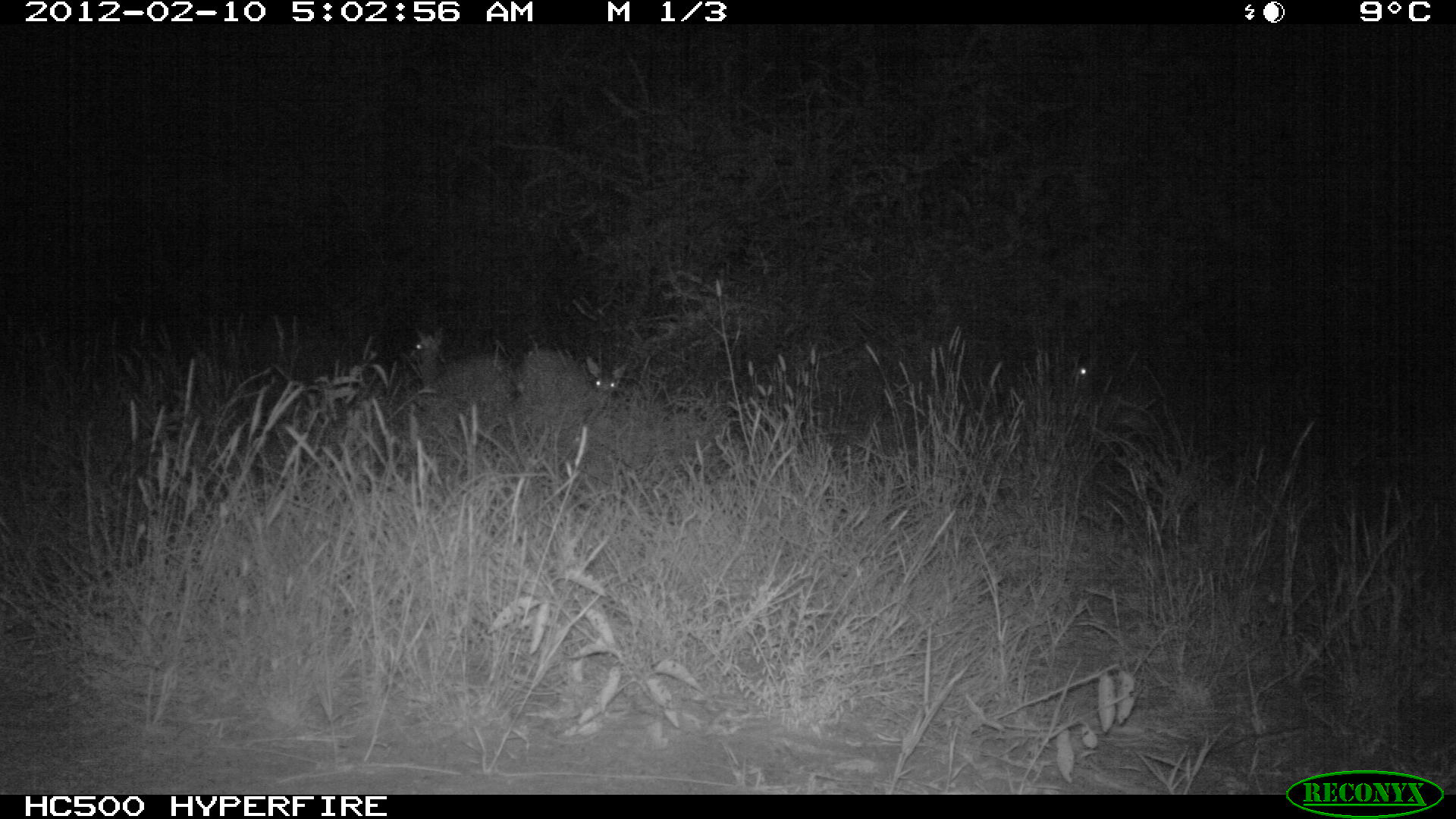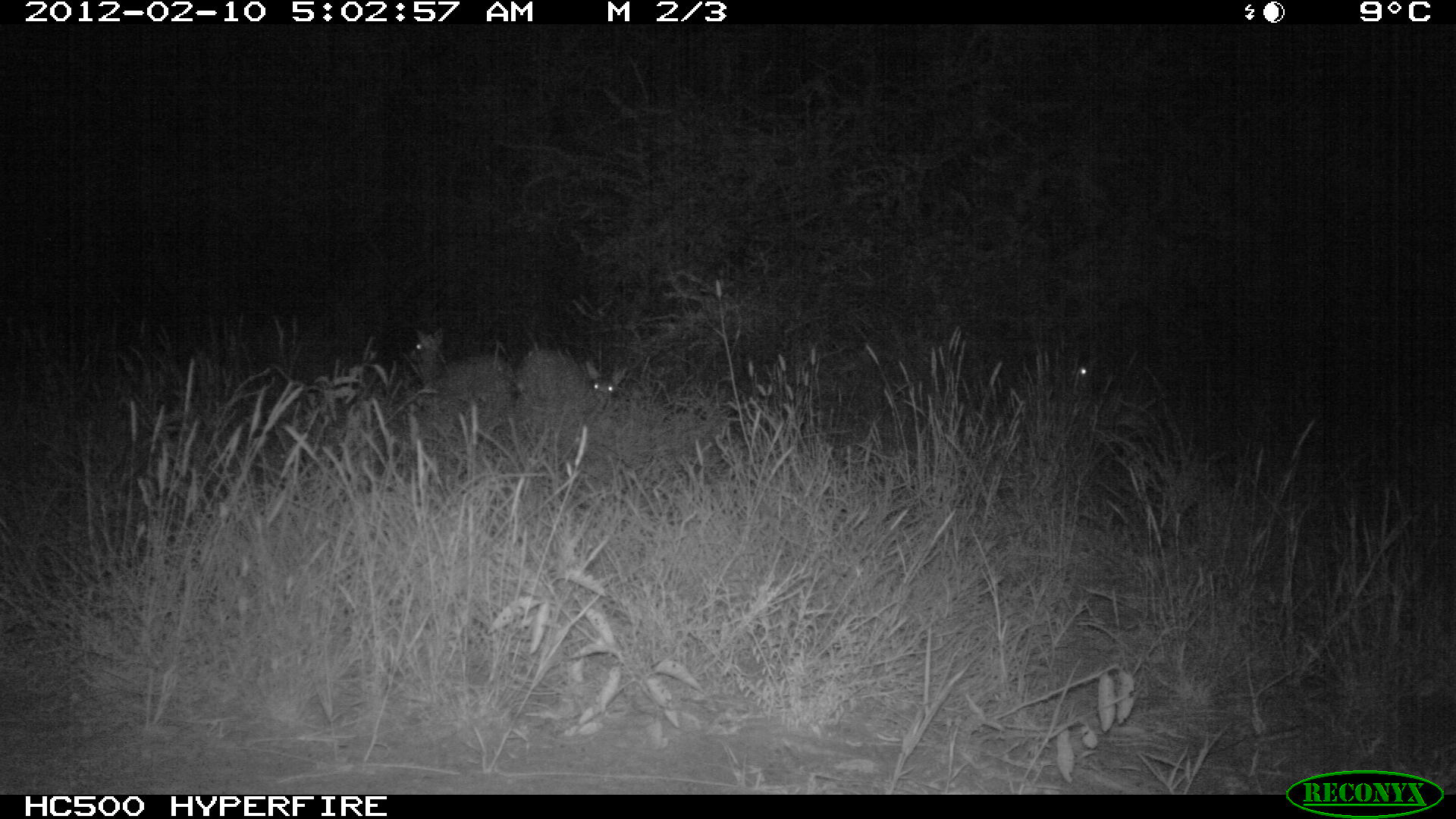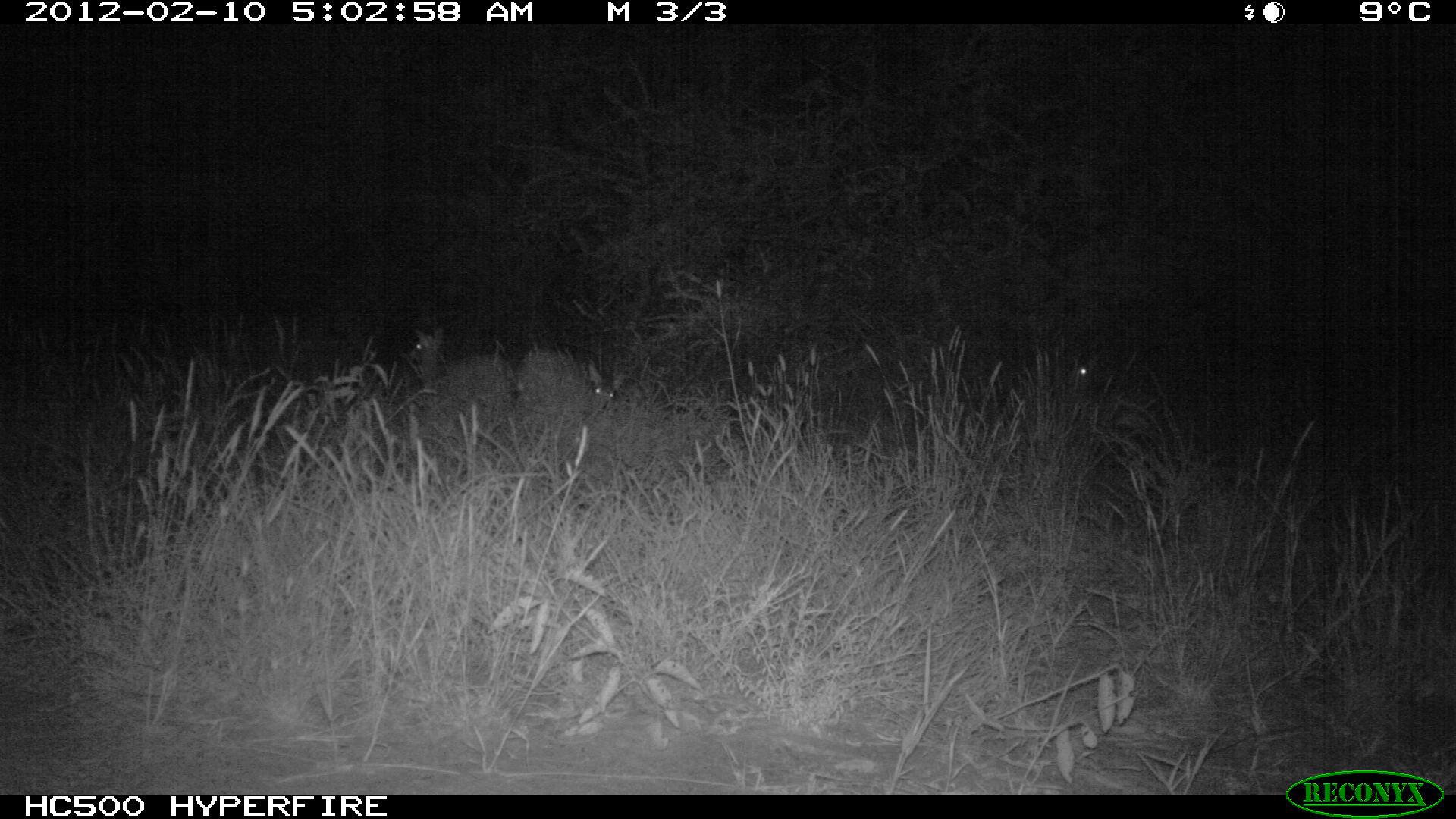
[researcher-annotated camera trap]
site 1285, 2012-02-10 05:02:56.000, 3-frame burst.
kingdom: Animalia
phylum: Chordata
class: Mammalia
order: Artiodactyla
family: Bovidae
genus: Madoqua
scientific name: Madoqua guentheri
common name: günther's dik-dik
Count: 3.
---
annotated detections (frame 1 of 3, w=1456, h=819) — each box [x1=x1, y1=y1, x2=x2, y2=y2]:
madoqua guentheri: [x1=406, y1=322, x2=516, y2=418]; [x1=518, y1=343, x2=631, y2=413]; [x1=1057, y1=347, x2=1109, y2=389]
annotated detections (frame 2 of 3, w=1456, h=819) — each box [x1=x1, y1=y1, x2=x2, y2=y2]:
madoqua guentheri: [x1=406, y1=322, x2=516, y2=405]; [x1=518, y1=345, x2=626, y2=405]; [x1=1057, y1=347, x2=1109, y2=389]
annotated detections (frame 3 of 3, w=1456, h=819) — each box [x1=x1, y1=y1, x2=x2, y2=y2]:
madoqua guentheri: [x1=406, y1=322, x2=516, y2=405]; [x1=518, y1=345, x2=626, y2=405]; [x1=1057, y1=347, x2=1109, y2=389]